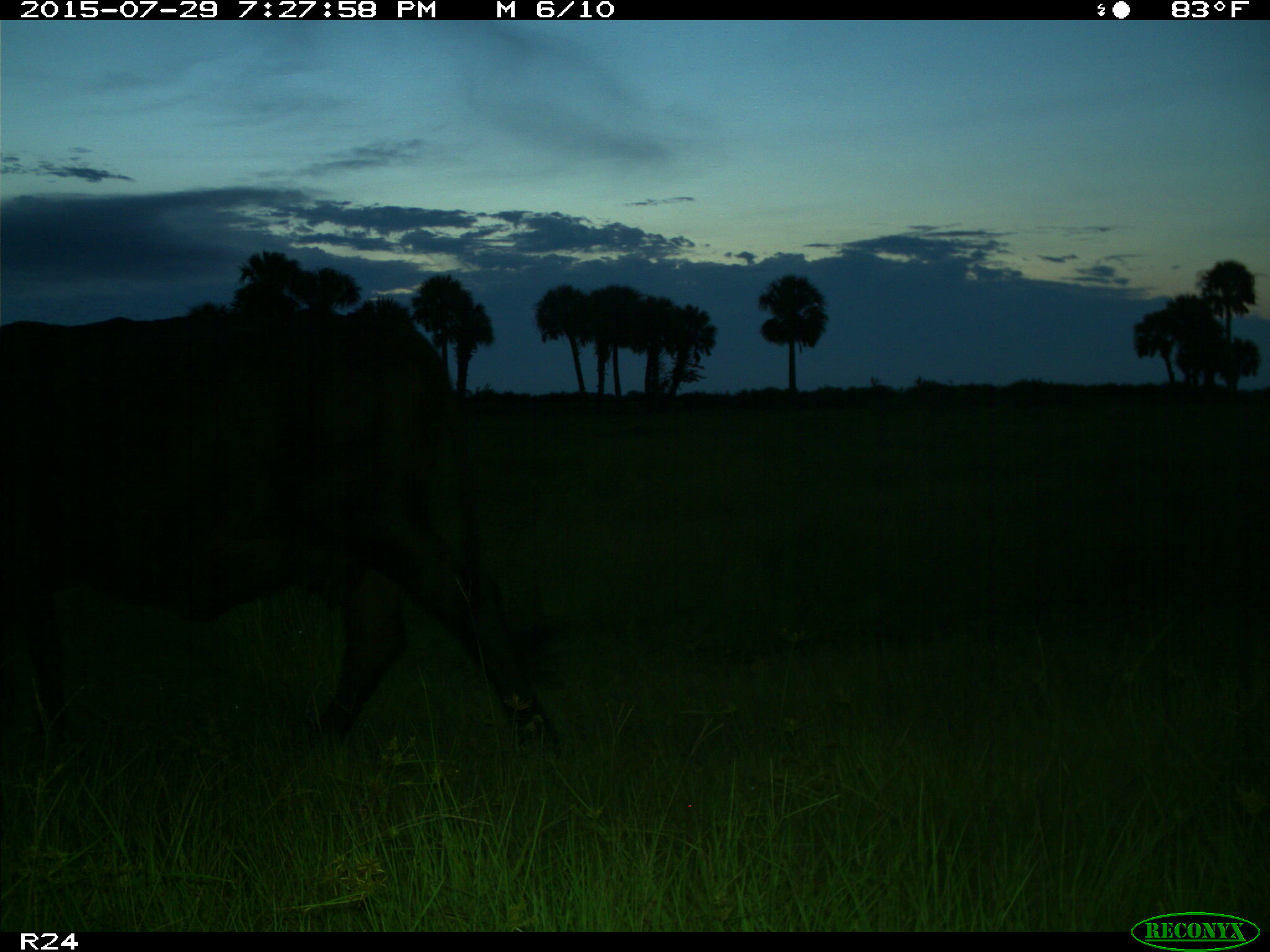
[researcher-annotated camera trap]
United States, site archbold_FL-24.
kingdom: Animalia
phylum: Chordata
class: Mammalia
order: Artiodactyla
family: Bovidae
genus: Bos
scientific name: Bos taurus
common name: domestic cow